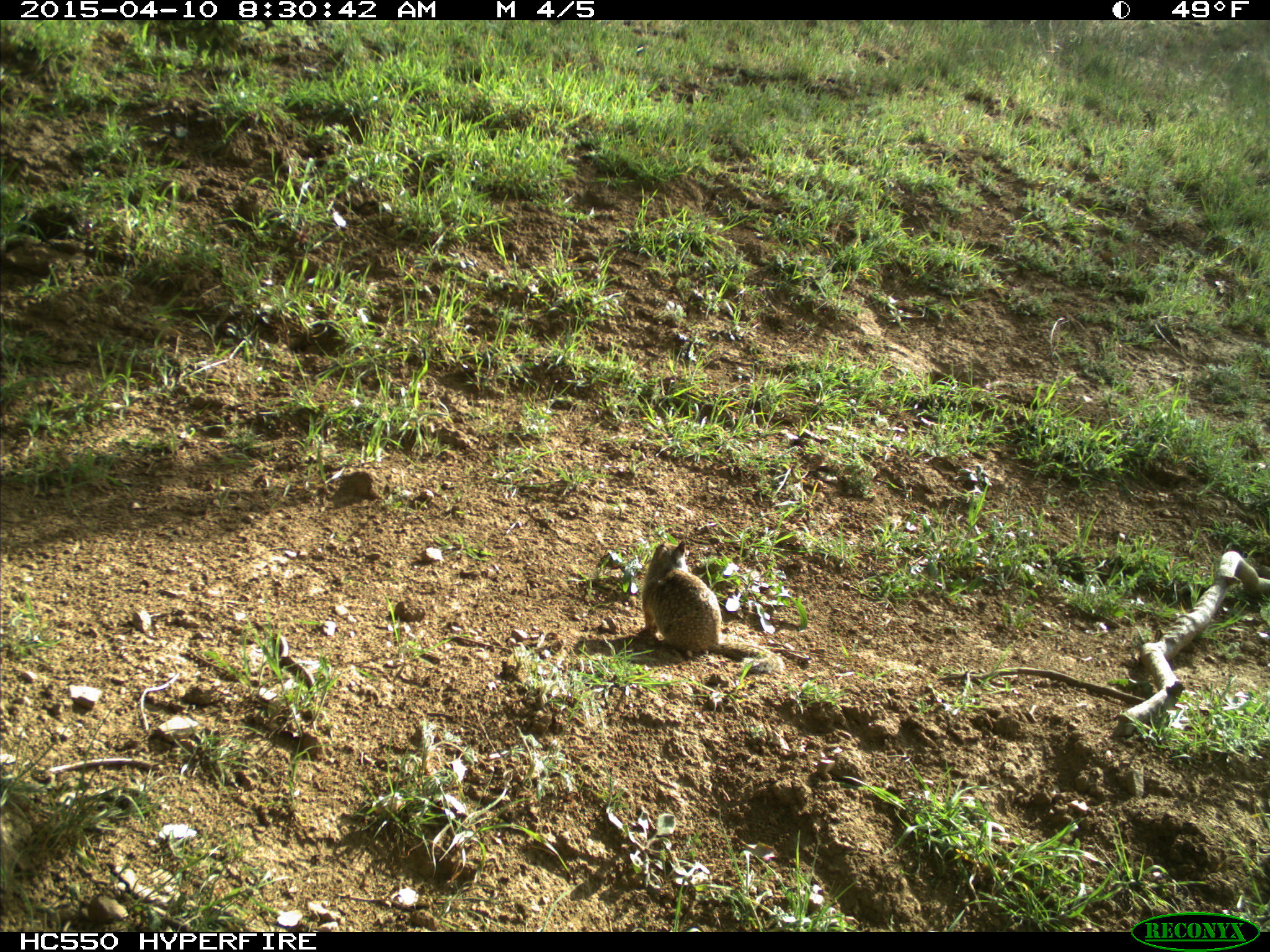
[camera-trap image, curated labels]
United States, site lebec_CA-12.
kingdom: Animalia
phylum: Chordata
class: Mammalia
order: Rodentia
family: Sciuridae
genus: Otospermophilus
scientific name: Otospermophilus beecheyi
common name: california ground squirrel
Otospermophilus beecheyi (california ground squirrel).